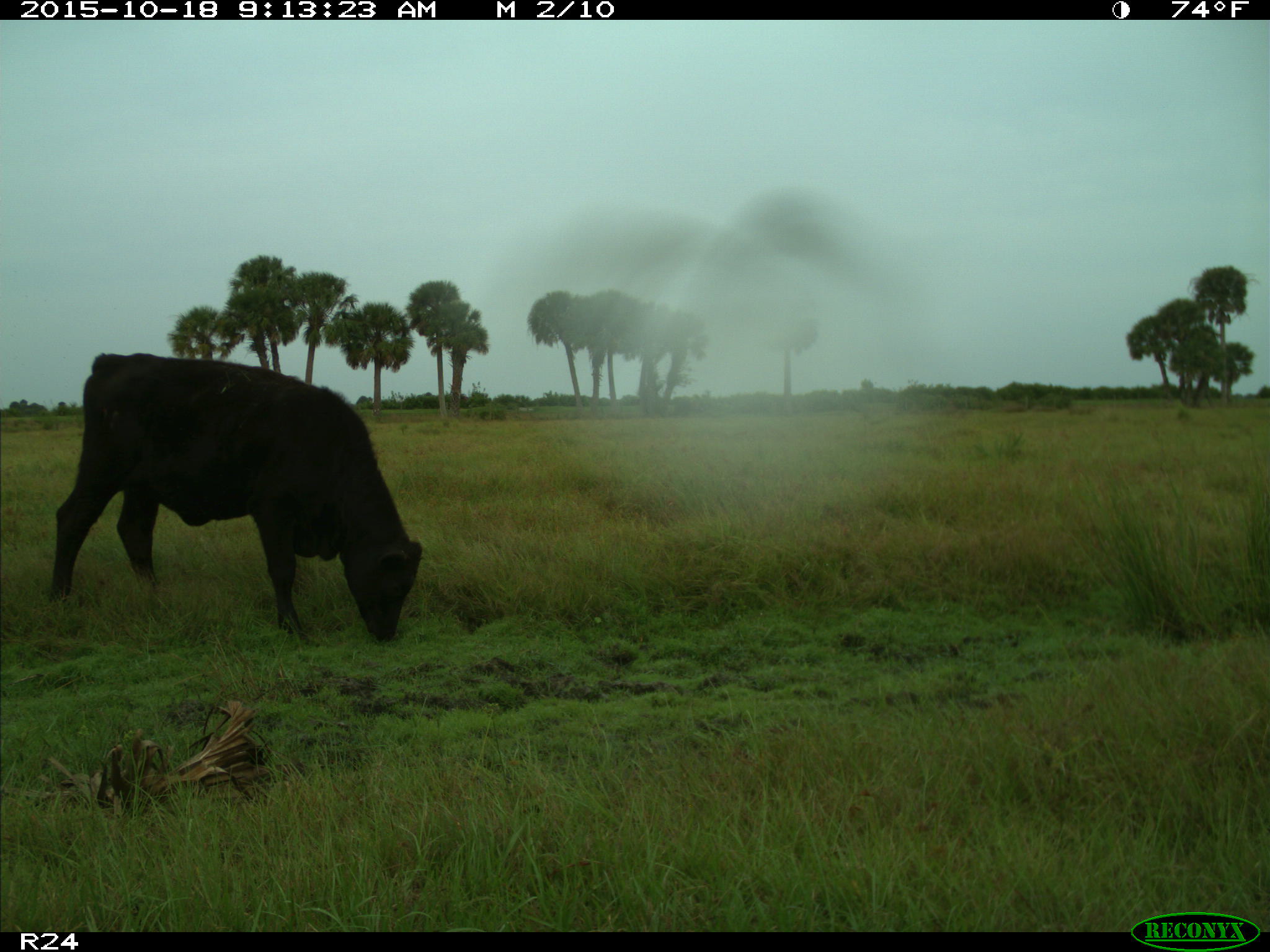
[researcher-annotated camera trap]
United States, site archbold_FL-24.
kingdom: Animalia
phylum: Chordata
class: Mammalia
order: Artiodactyla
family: Bovidae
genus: Bos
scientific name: Bos taurus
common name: domestic cow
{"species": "Bos taurus (domestic cow)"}